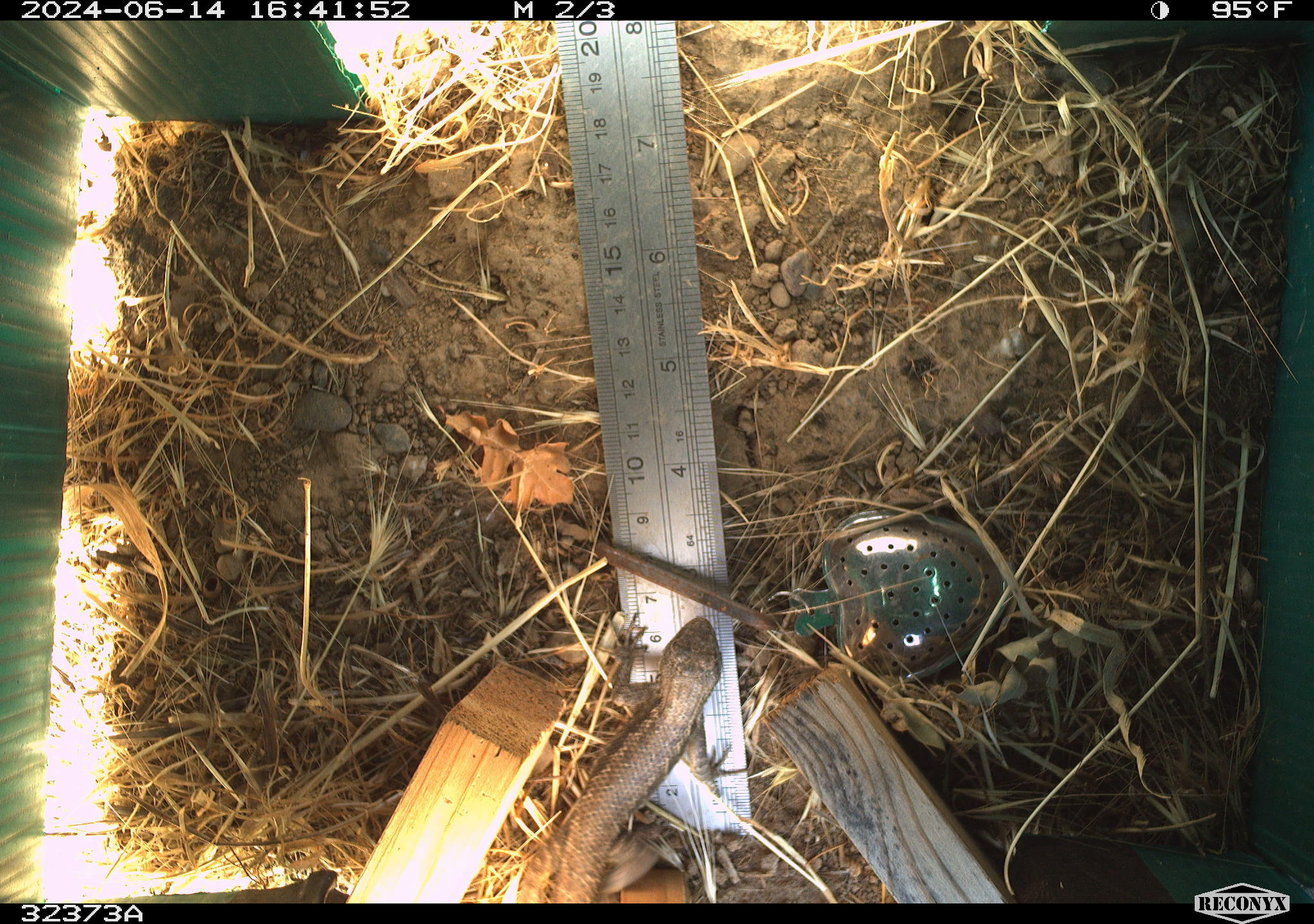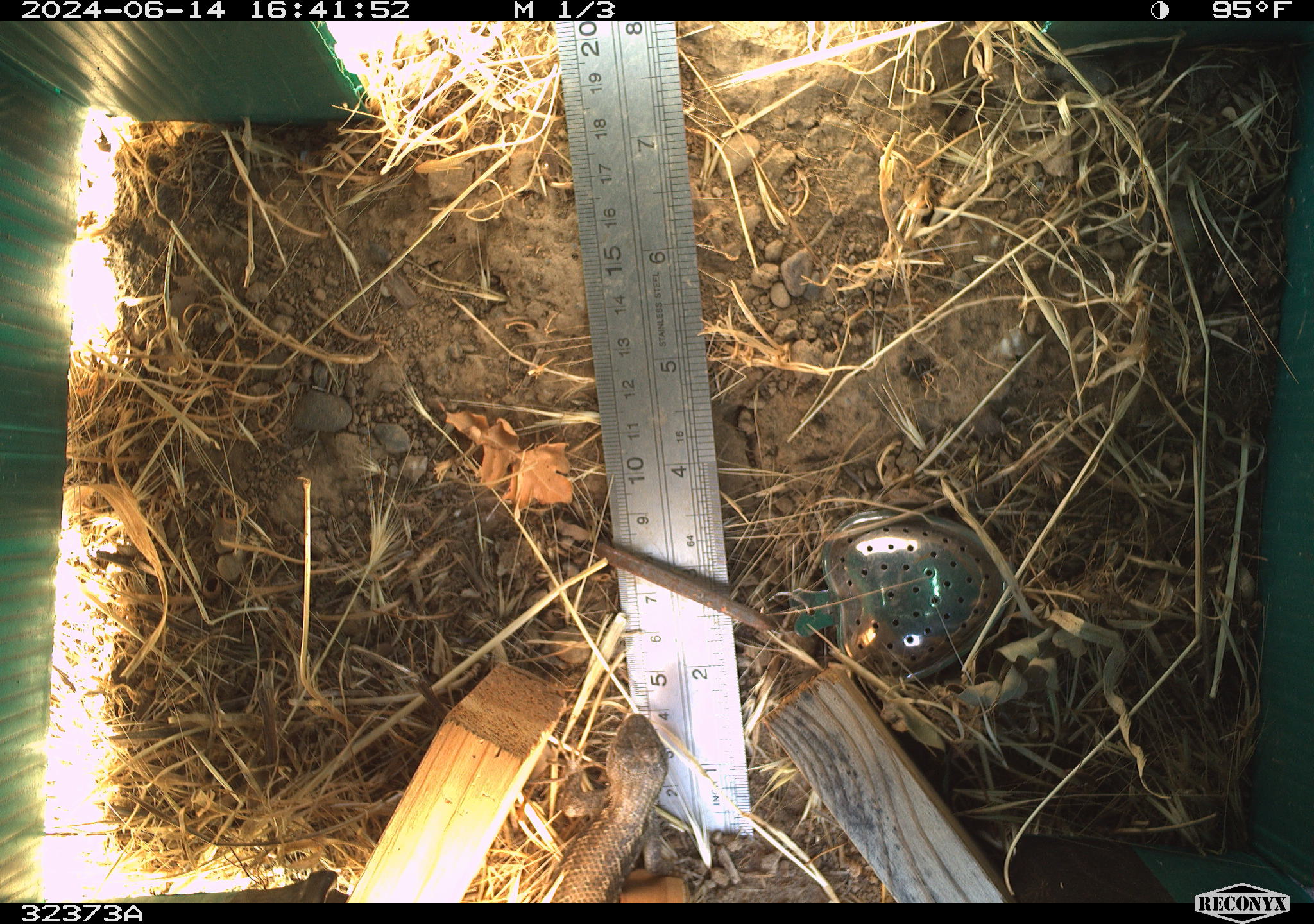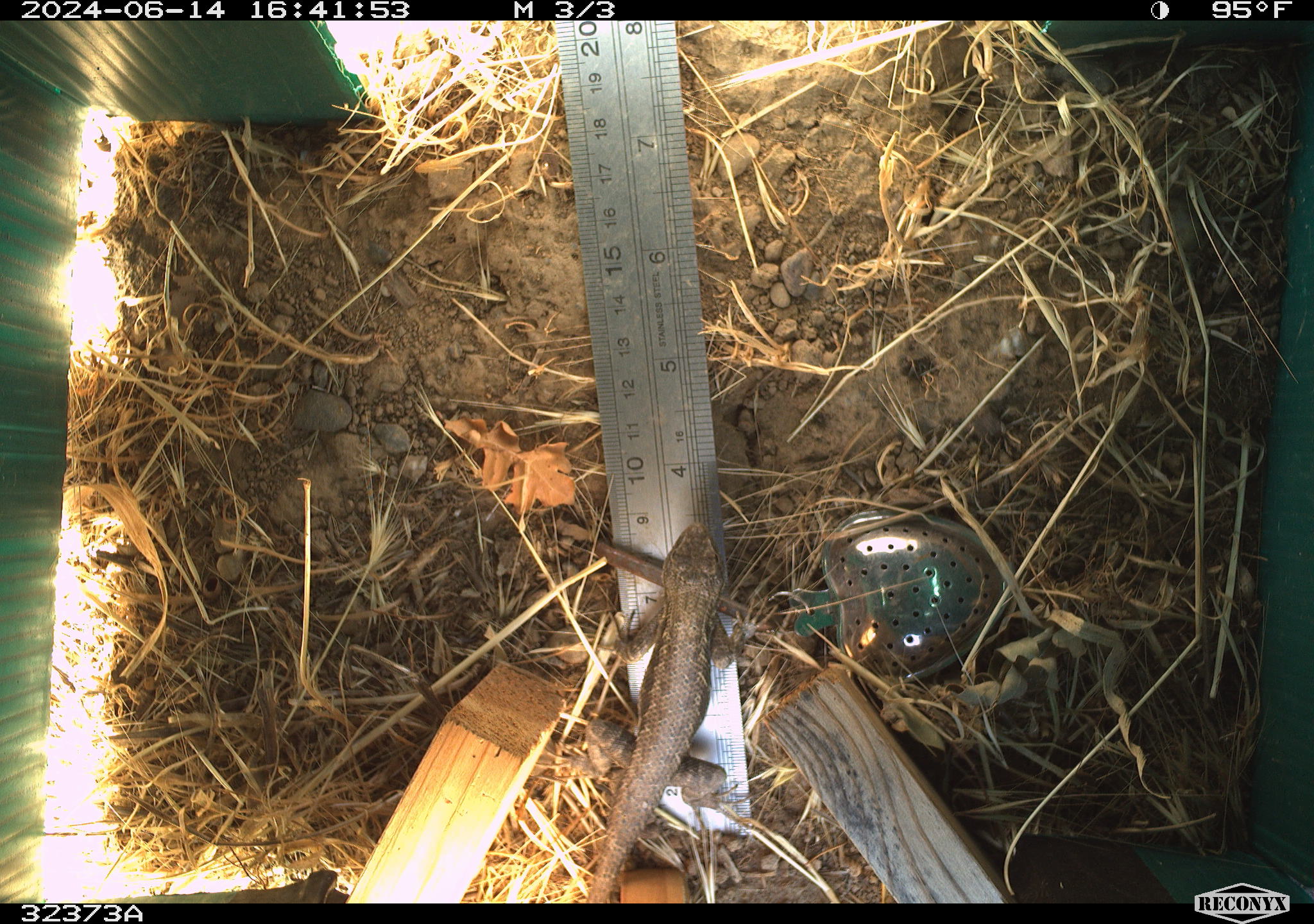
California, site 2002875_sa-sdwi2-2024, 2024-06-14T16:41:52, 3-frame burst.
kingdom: Animalia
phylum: Chordata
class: Reptilia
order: Squamata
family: Phrynosomatidae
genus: Sceloporus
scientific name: Sceloporus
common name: spiny lizards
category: sceloporus species